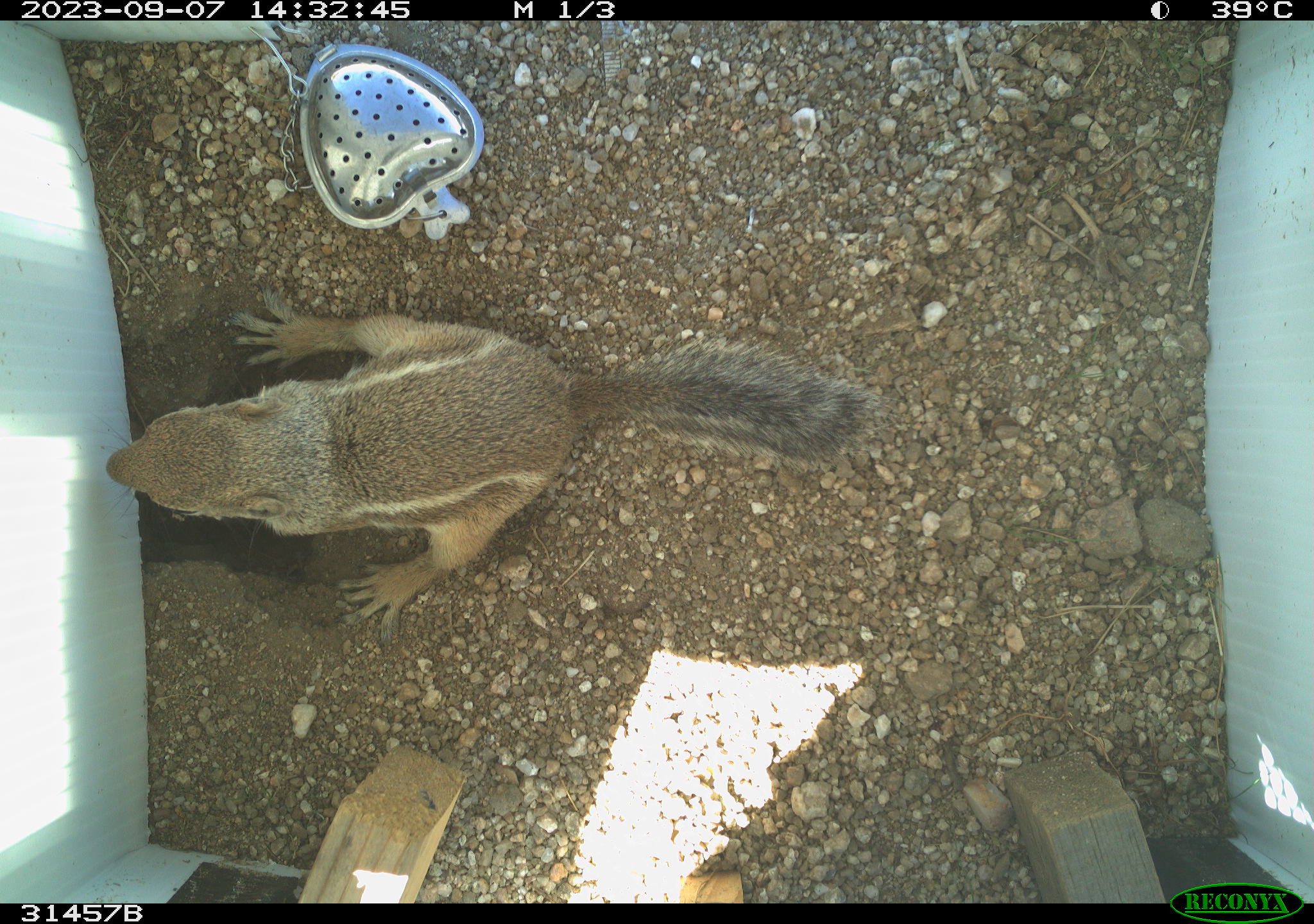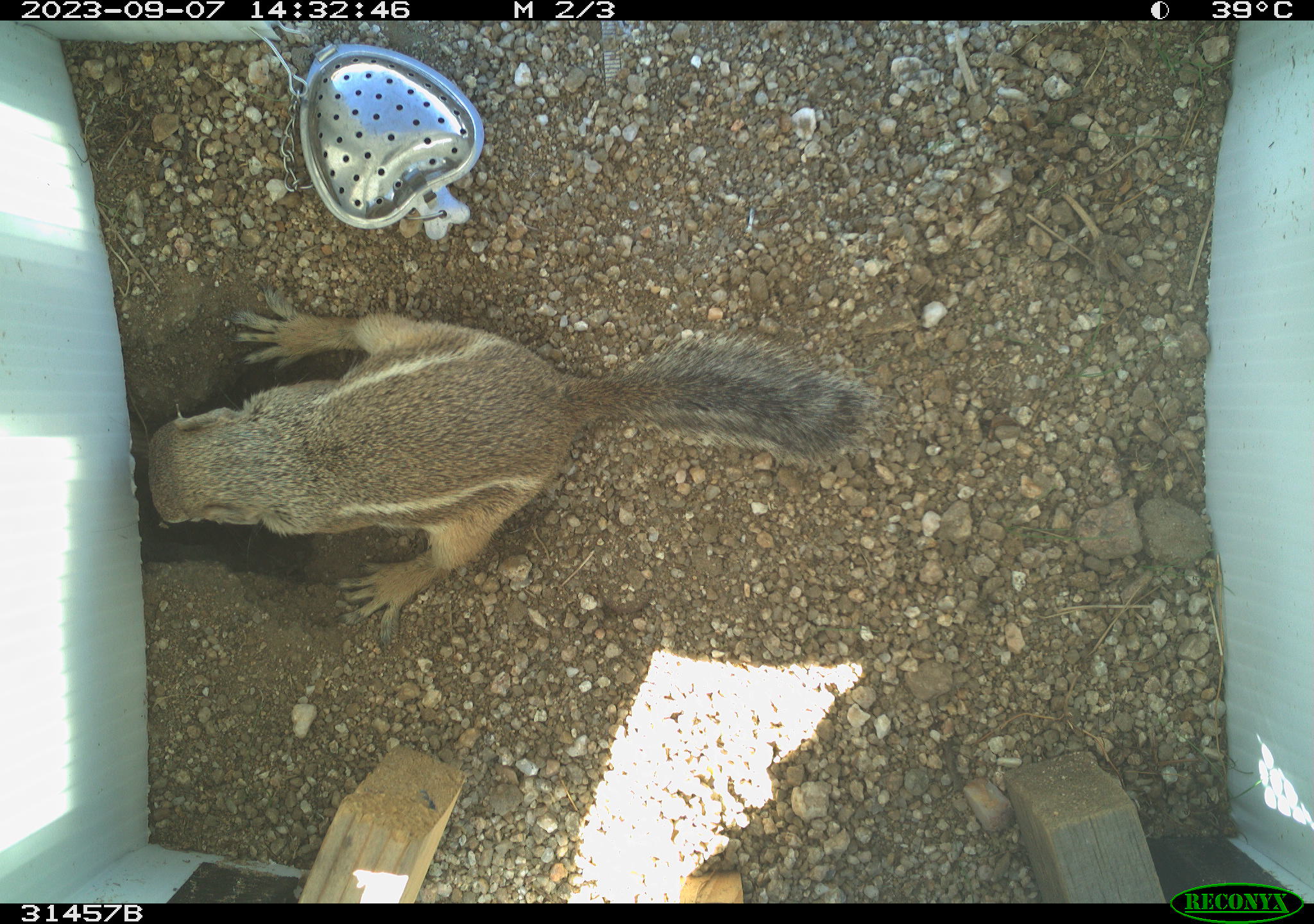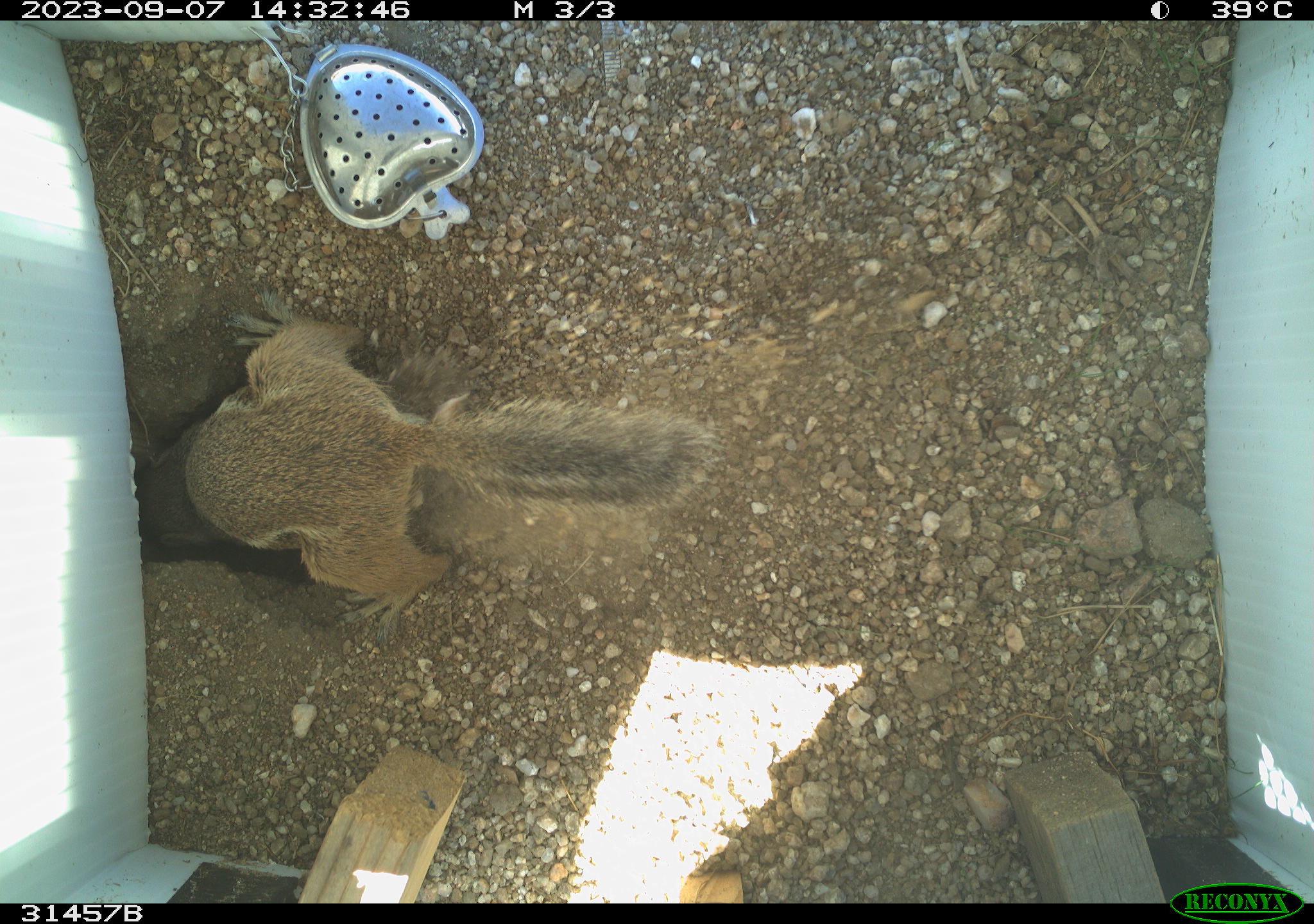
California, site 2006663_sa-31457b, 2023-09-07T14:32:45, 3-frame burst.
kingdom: Animalia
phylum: Chordata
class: Mammalia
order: Rodentia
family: Sciuridae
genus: Ammospermophilus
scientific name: Ammospermophilus leucurus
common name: white-tailed antelope squirrel